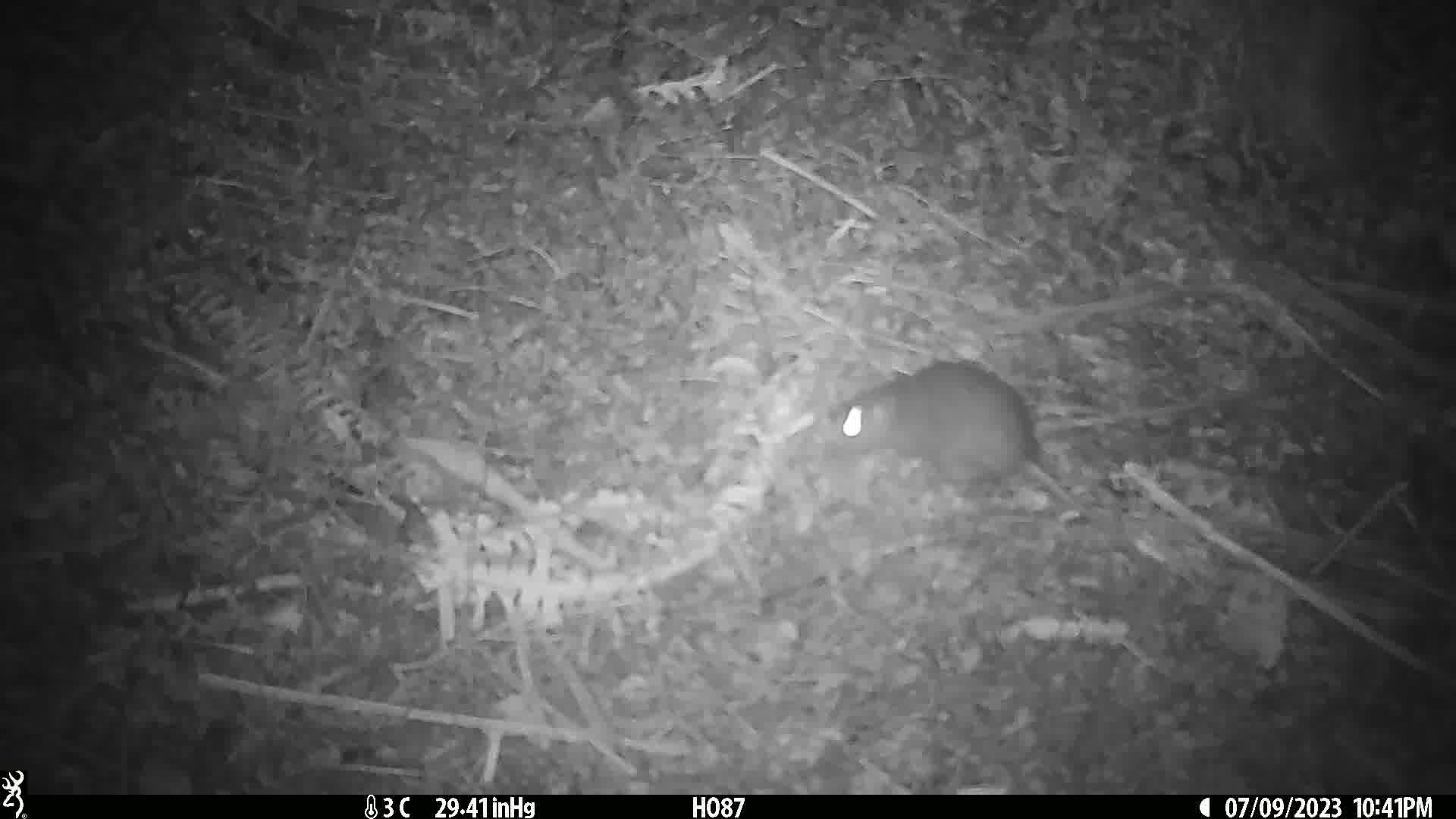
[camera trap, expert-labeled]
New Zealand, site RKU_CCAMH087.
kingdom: Animalia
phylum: Chordata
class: Mammalia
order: Rodentia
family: Muridae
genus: Rattus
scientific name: Rattus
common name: rat